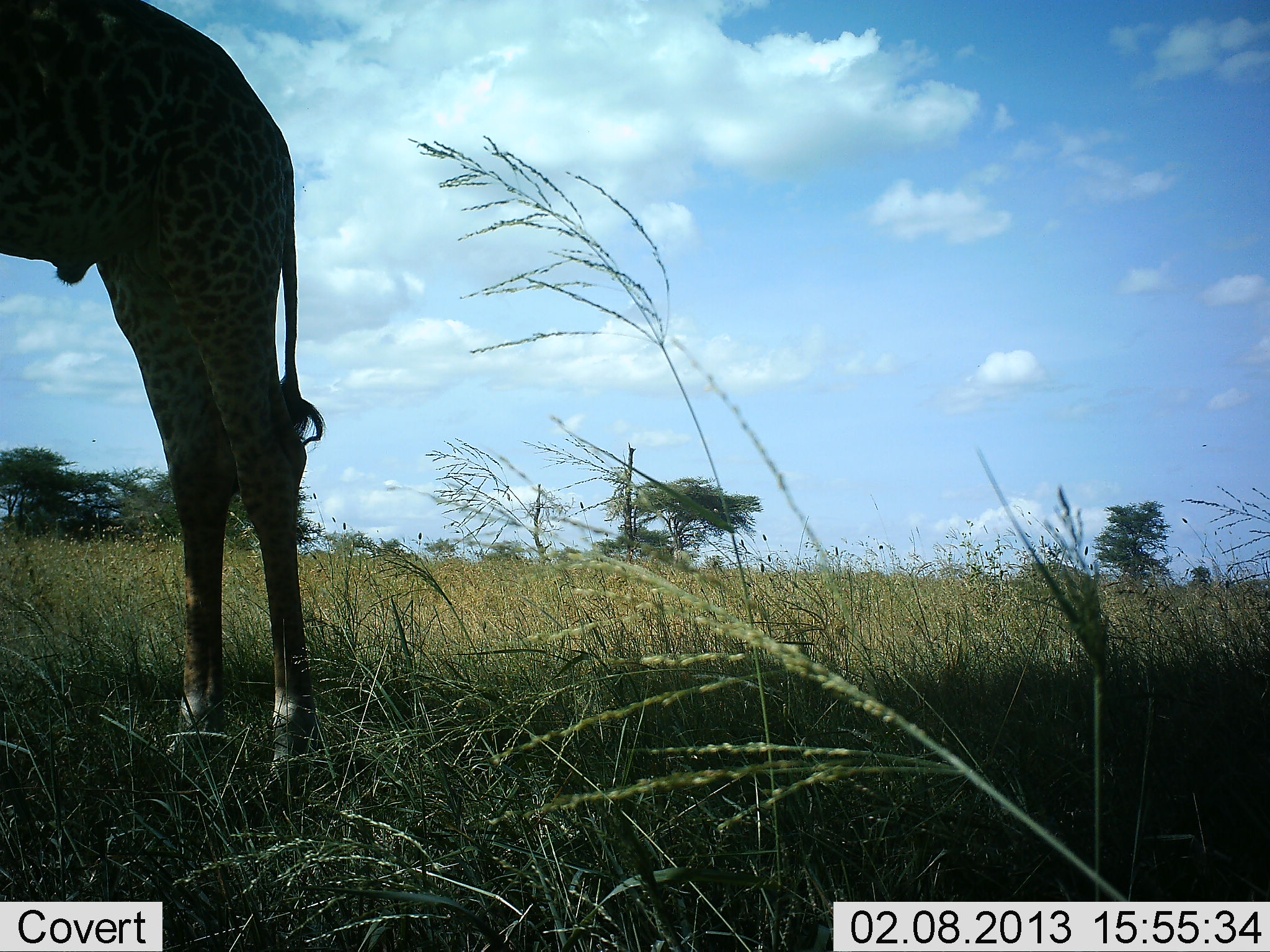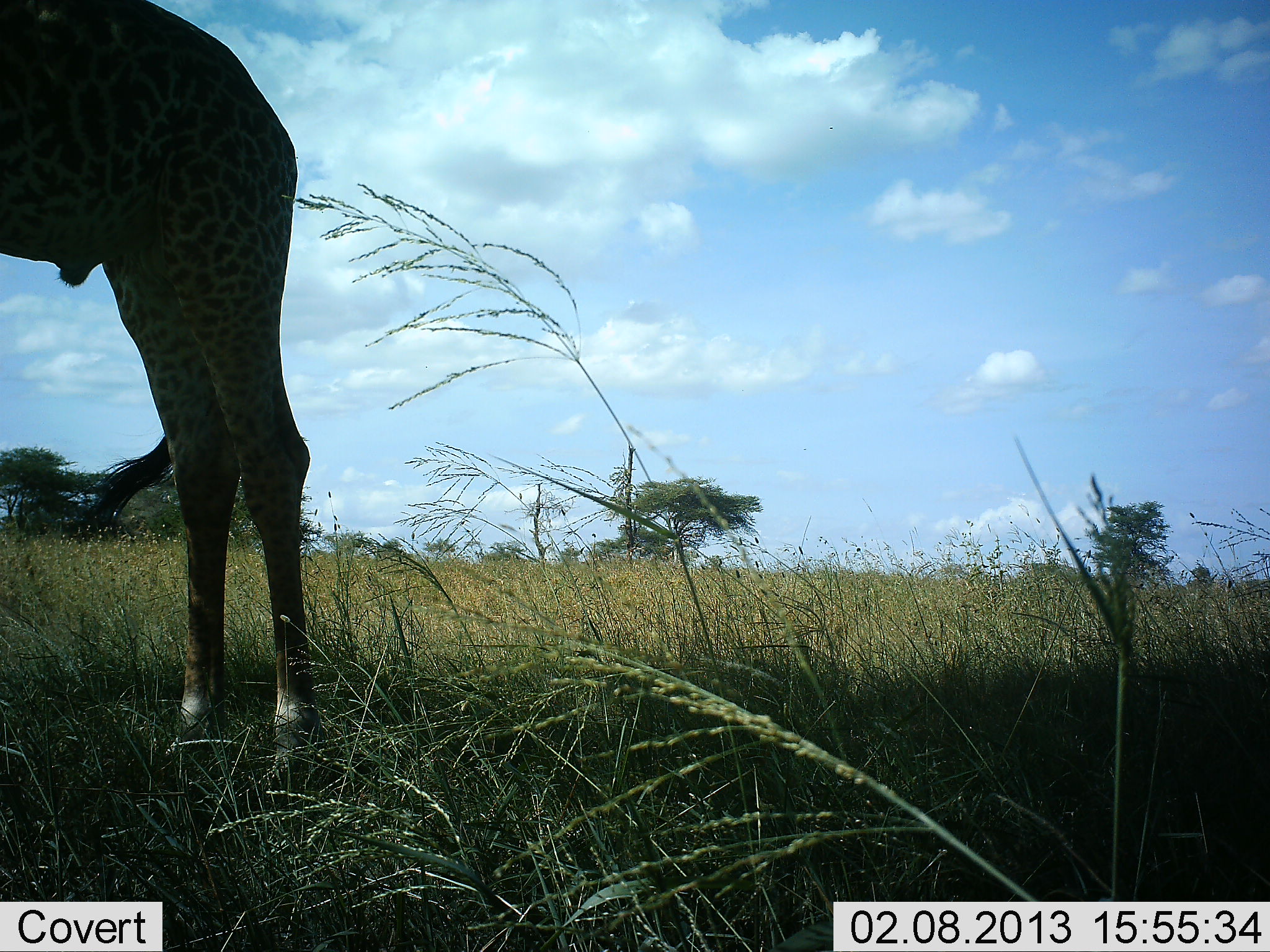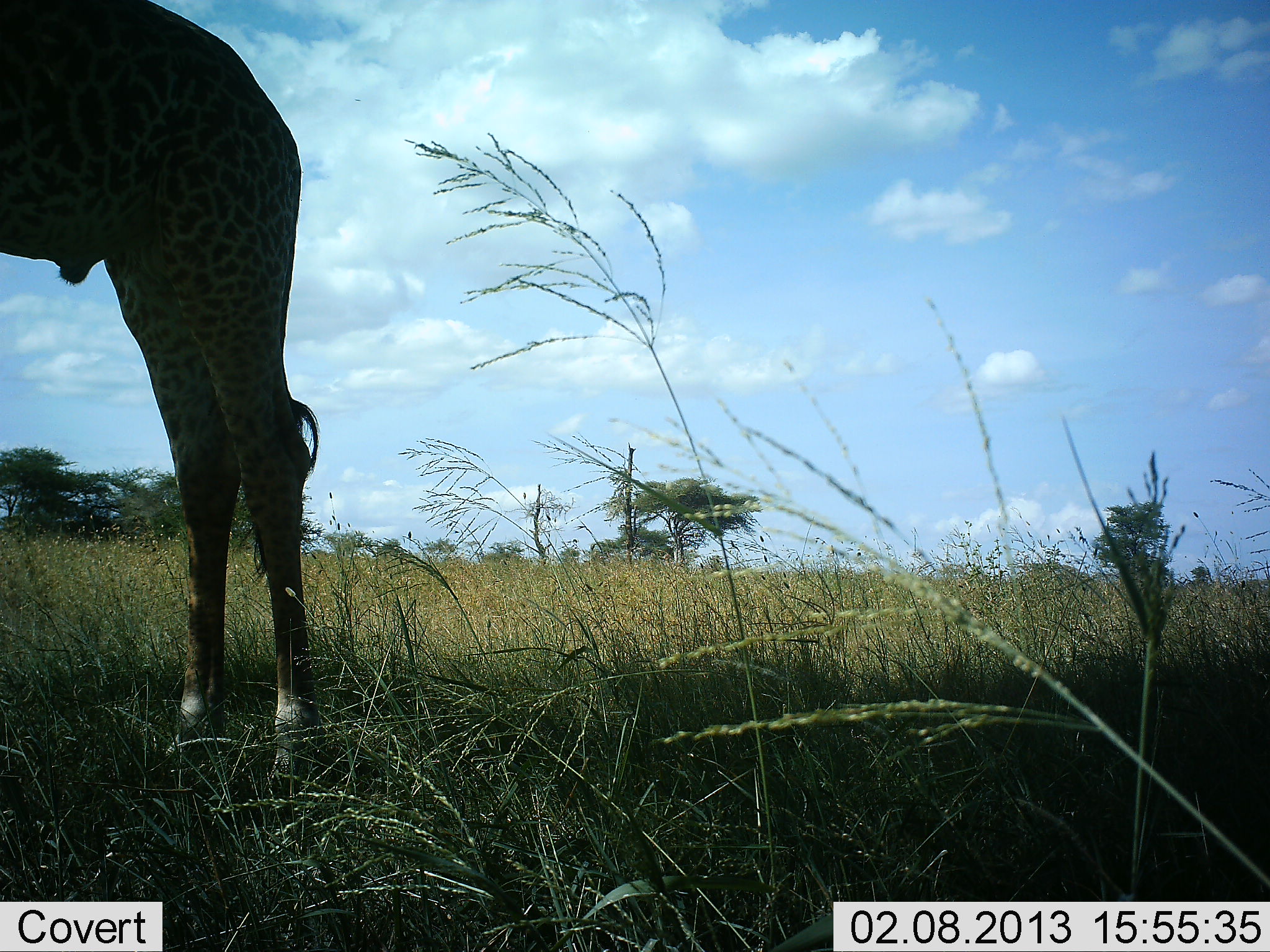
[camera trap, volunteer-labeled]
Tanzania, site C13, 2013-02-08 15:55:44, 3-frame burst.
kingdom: Animalia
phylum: Chordata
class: Mammalia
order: Artiodactyla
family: Giraffidae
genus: Giraffa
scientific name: Giraffa camelopardalis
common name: giraffe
Giraffe (Giraffa camelopardalis), count 1. Behavior (volunteer vote fractions): standing 93%, resting 0%, moving 7%, interacting 0%. Young present (vote fraction): 0%. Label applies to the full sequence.